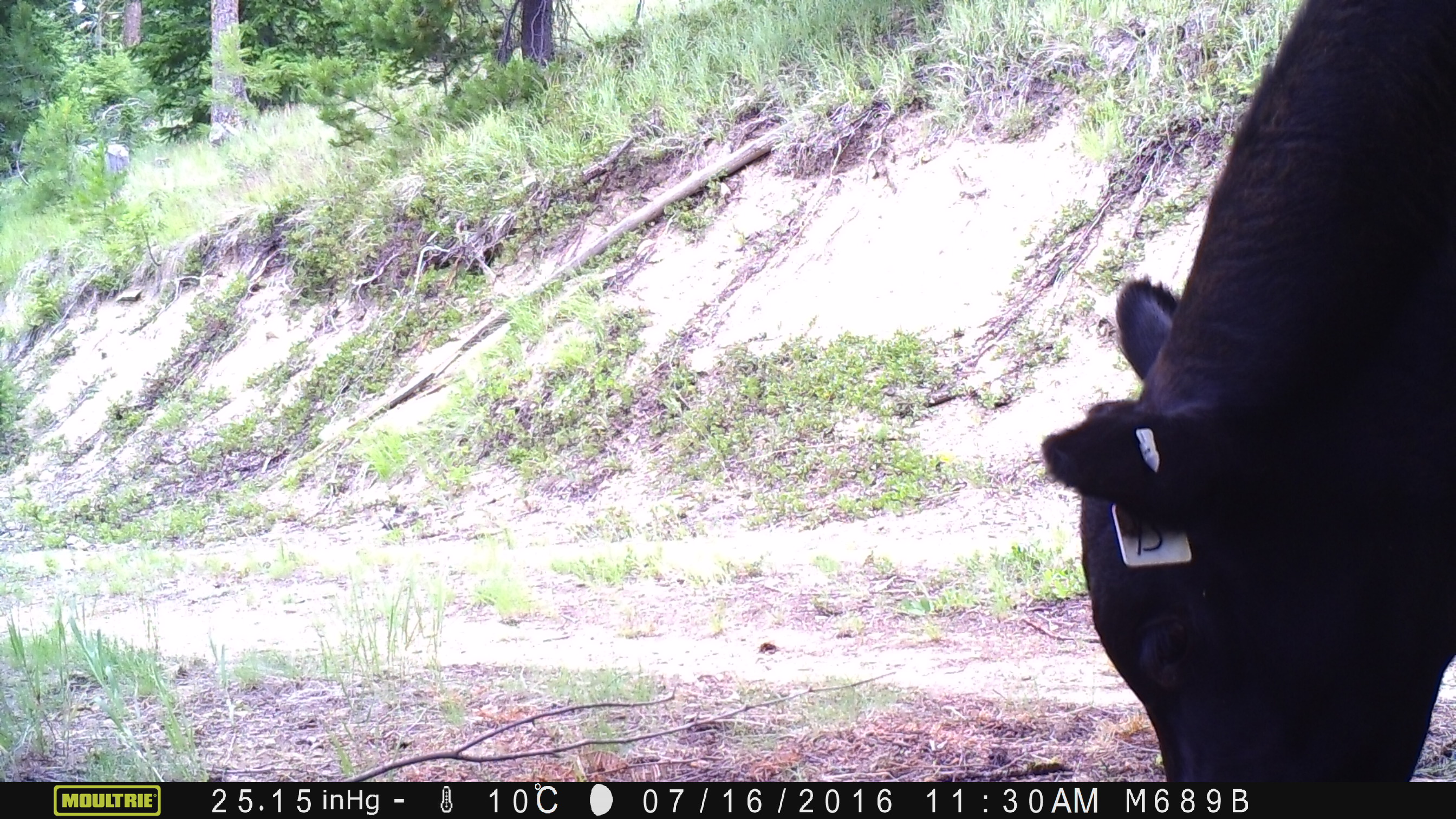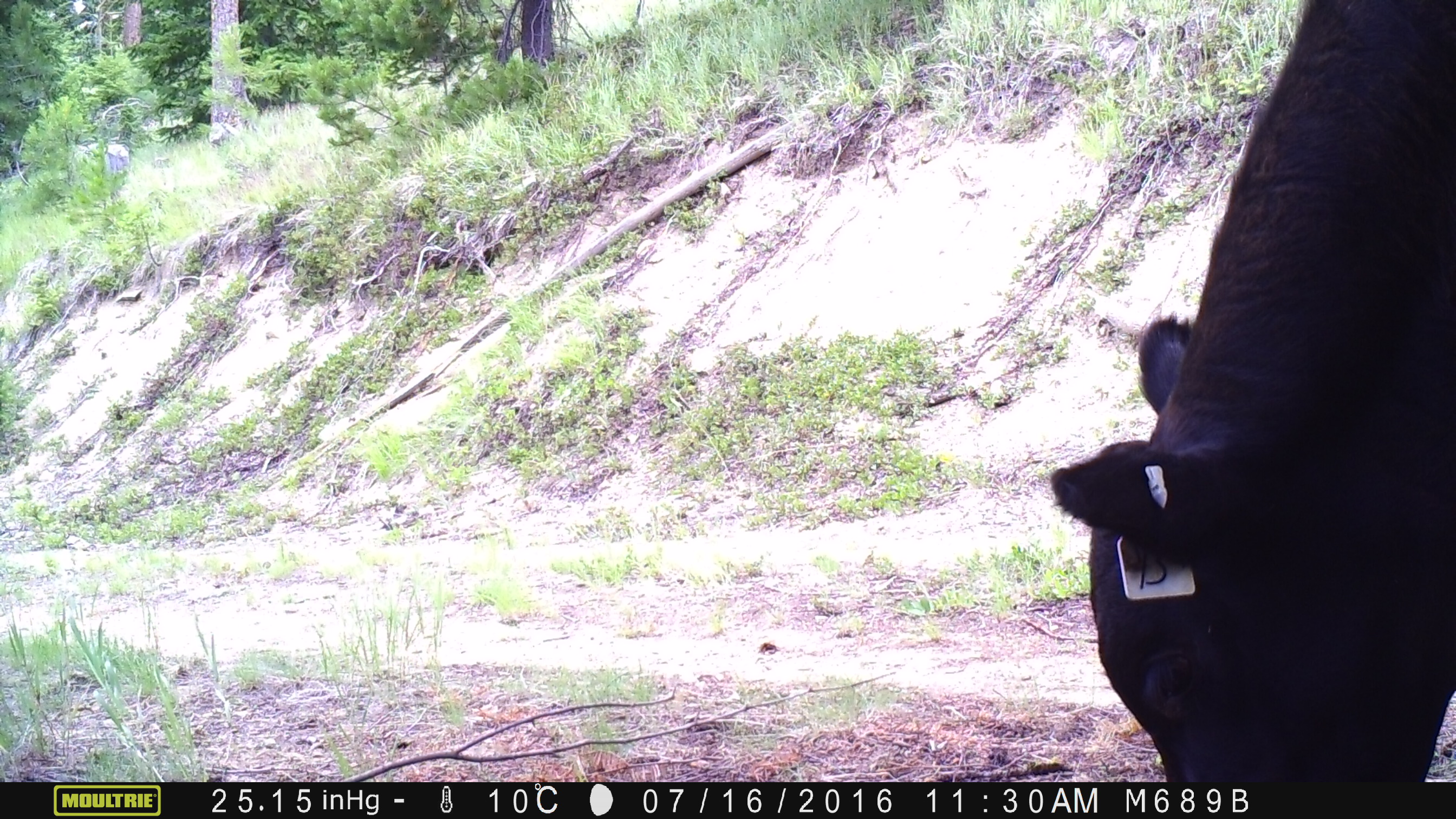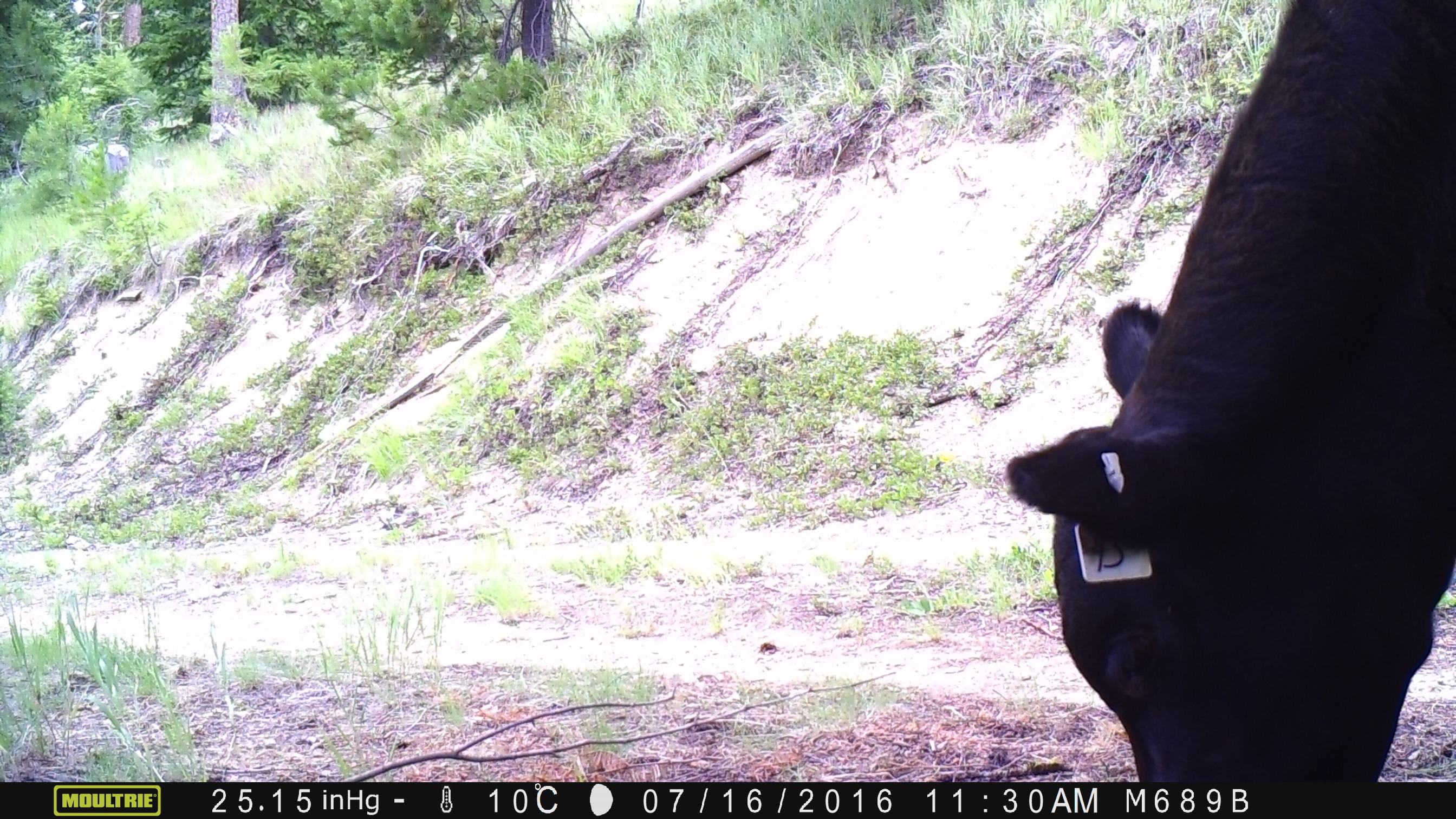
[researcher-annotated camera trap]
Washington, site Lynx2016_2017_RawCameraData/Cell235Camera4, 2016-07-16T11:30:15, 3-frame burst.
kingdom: Animalia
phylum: Chordata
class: Mammalia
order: Artiodactyla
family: Bovidae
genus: Bos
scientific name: Bos taurus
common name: domestic cattle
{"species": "domestic cattle (Bos taurus)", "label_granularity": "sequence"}